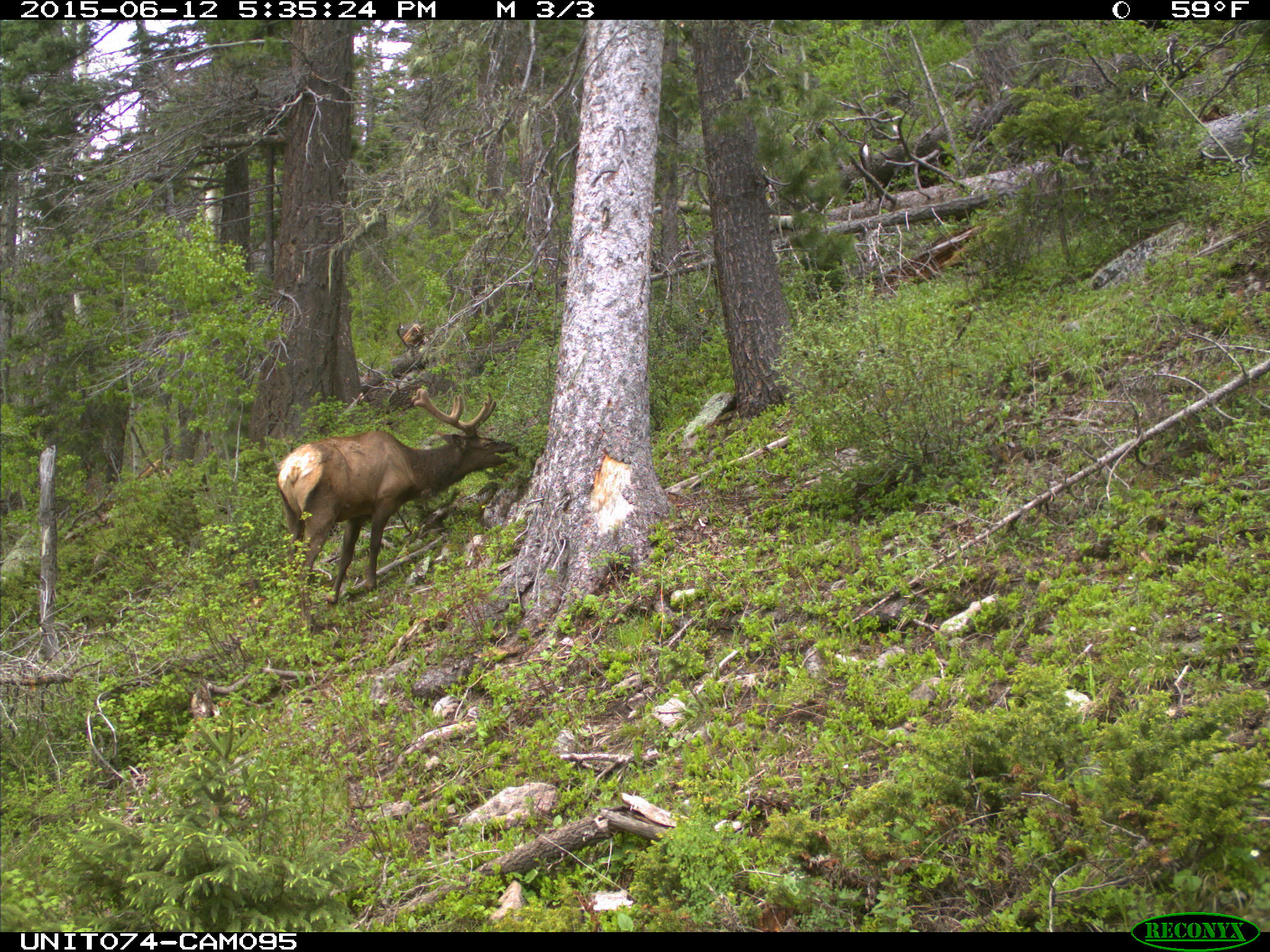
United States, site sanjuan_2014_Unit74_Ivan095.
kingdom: Animalia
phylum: Chordata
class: Mammalia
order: Artiodactyla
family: Cervidae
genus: Cervus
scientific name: Cervus elaphus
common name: red deer